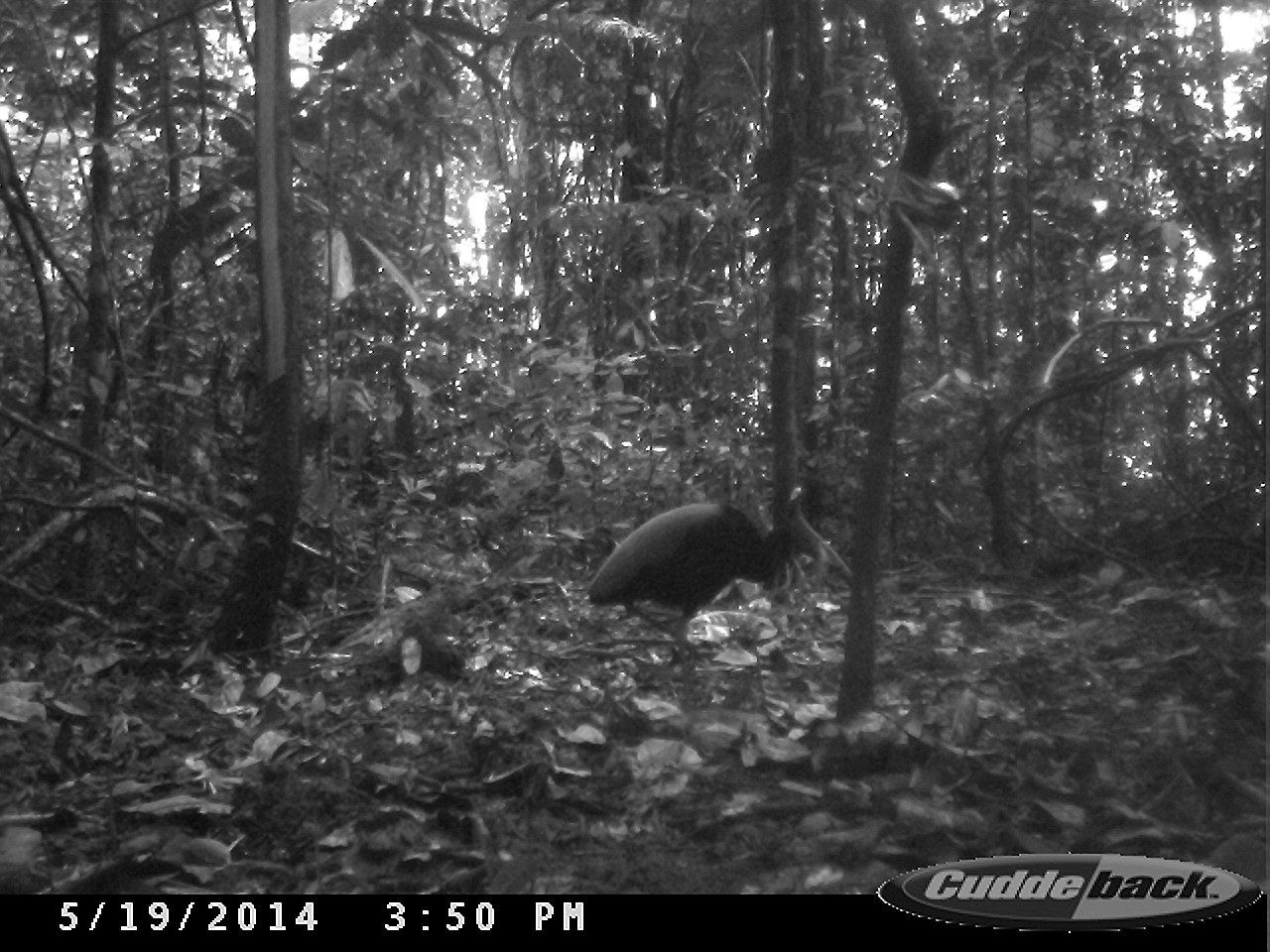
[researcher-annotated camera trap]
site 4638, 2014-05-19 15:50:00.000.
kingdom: Animalia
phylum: Chordata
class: Aves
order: Gruiformes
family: Psophiidae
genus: Psophia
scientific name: Psophia crepitans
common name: gray-winged trumpeter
Psophia crepitans (gray-winged trumpeter), count 1, age adult.